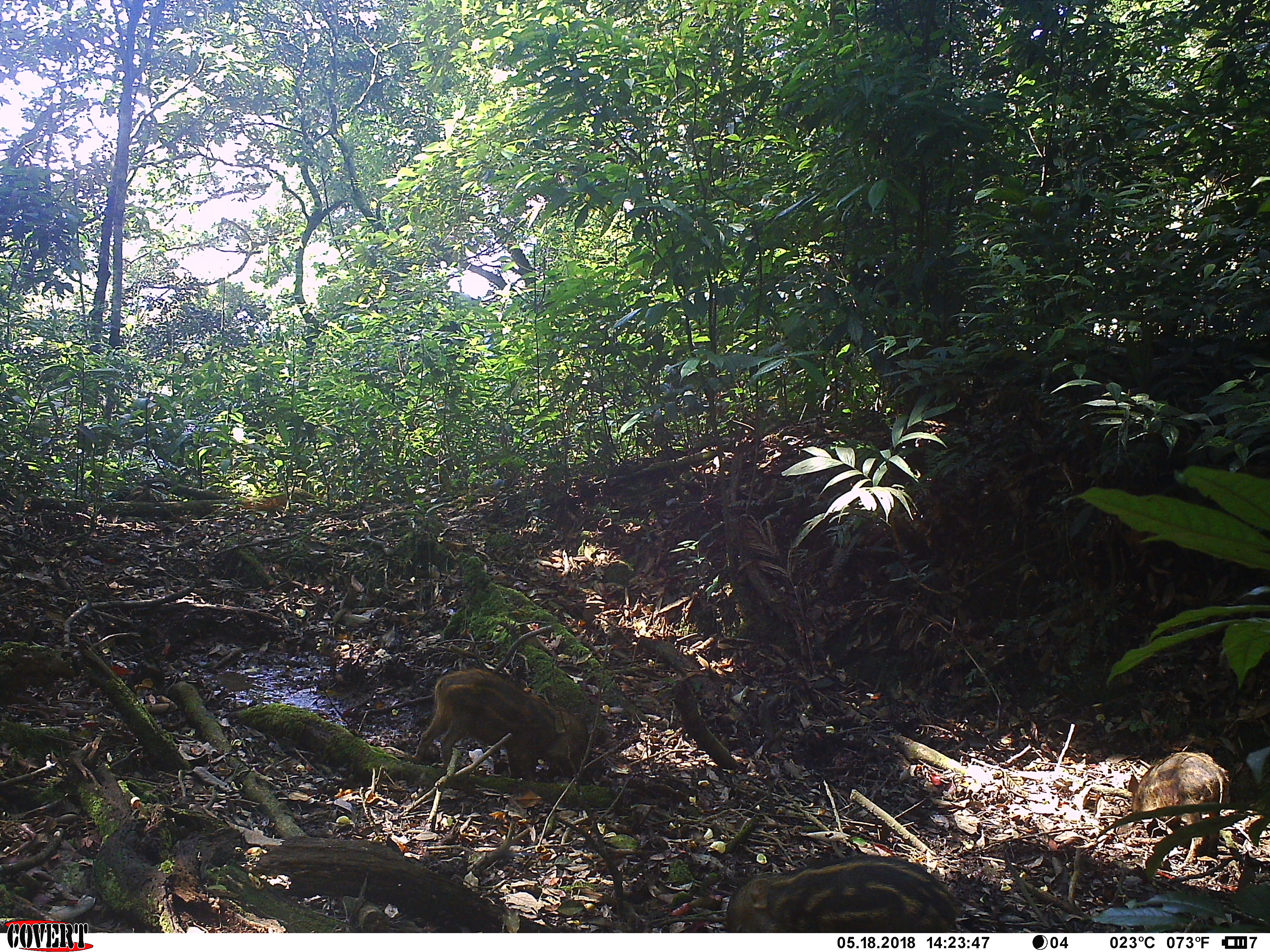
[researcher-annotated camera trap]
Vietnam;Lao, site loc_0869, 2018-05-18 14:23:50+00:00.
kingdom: Animalia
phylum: Chordata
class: Mammalia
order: Artiodactyla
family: Suidae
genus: Sus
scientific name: Sus scrofa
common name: eurasian wild pig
Eurasian wild pig (Sus scrofa). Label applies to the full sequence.